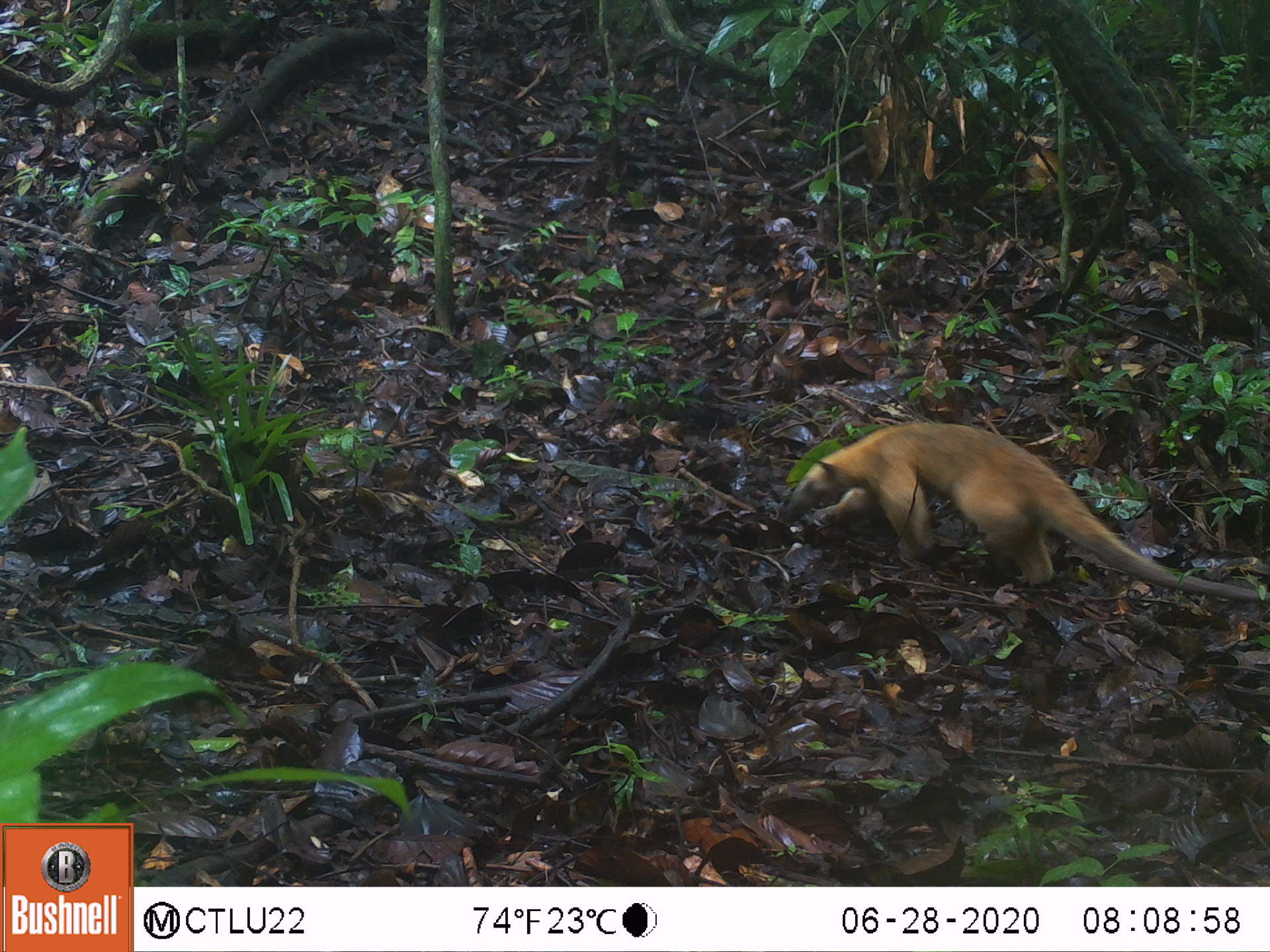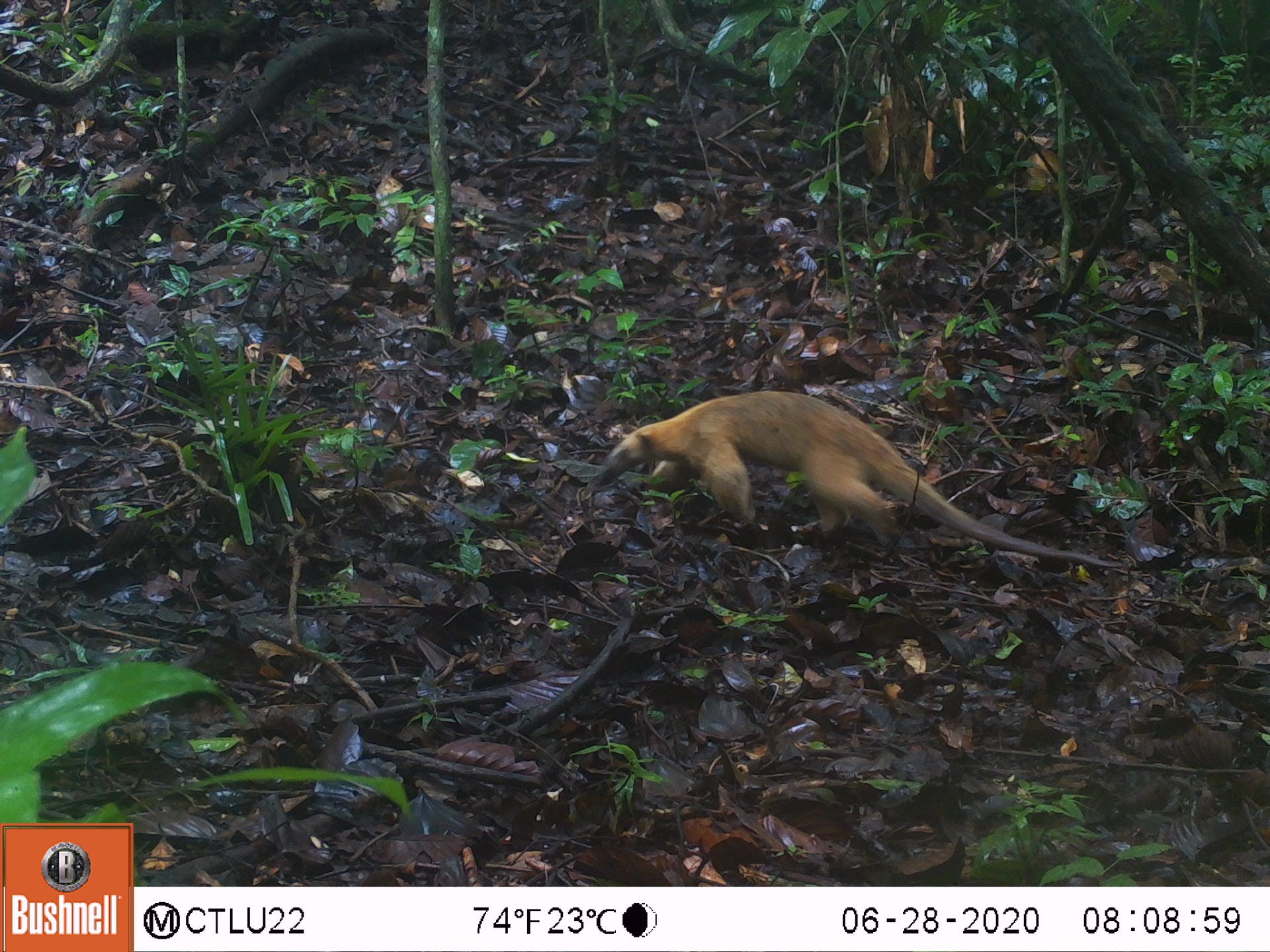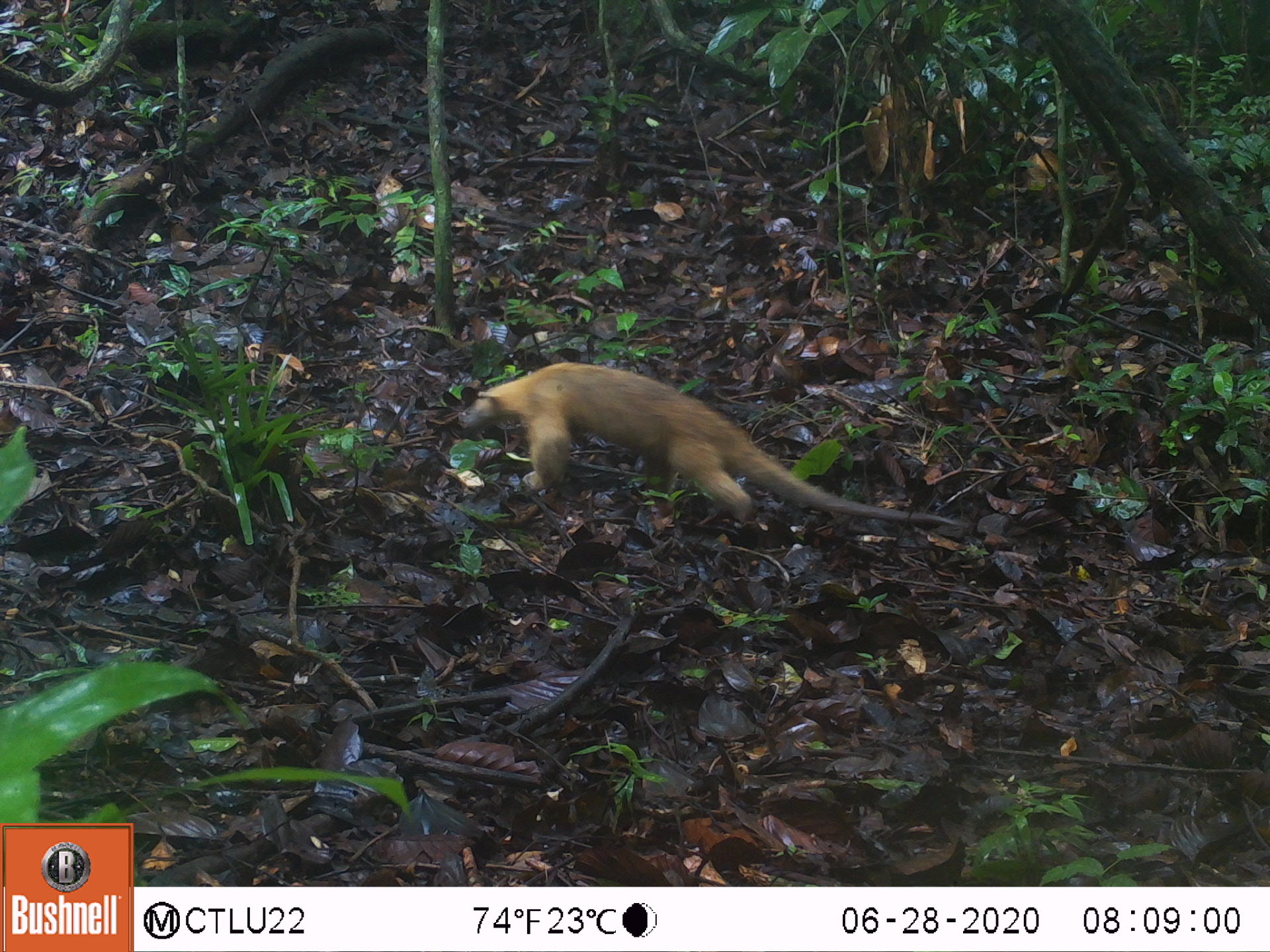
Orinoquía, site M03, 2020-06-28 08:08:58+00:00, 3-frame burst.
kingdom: Animalia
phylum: Chordata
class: Mammalia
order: Pilosa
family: Myrmecophagidae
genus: Tamandua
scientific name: Tamandua tetradactyla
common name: southern tamandua